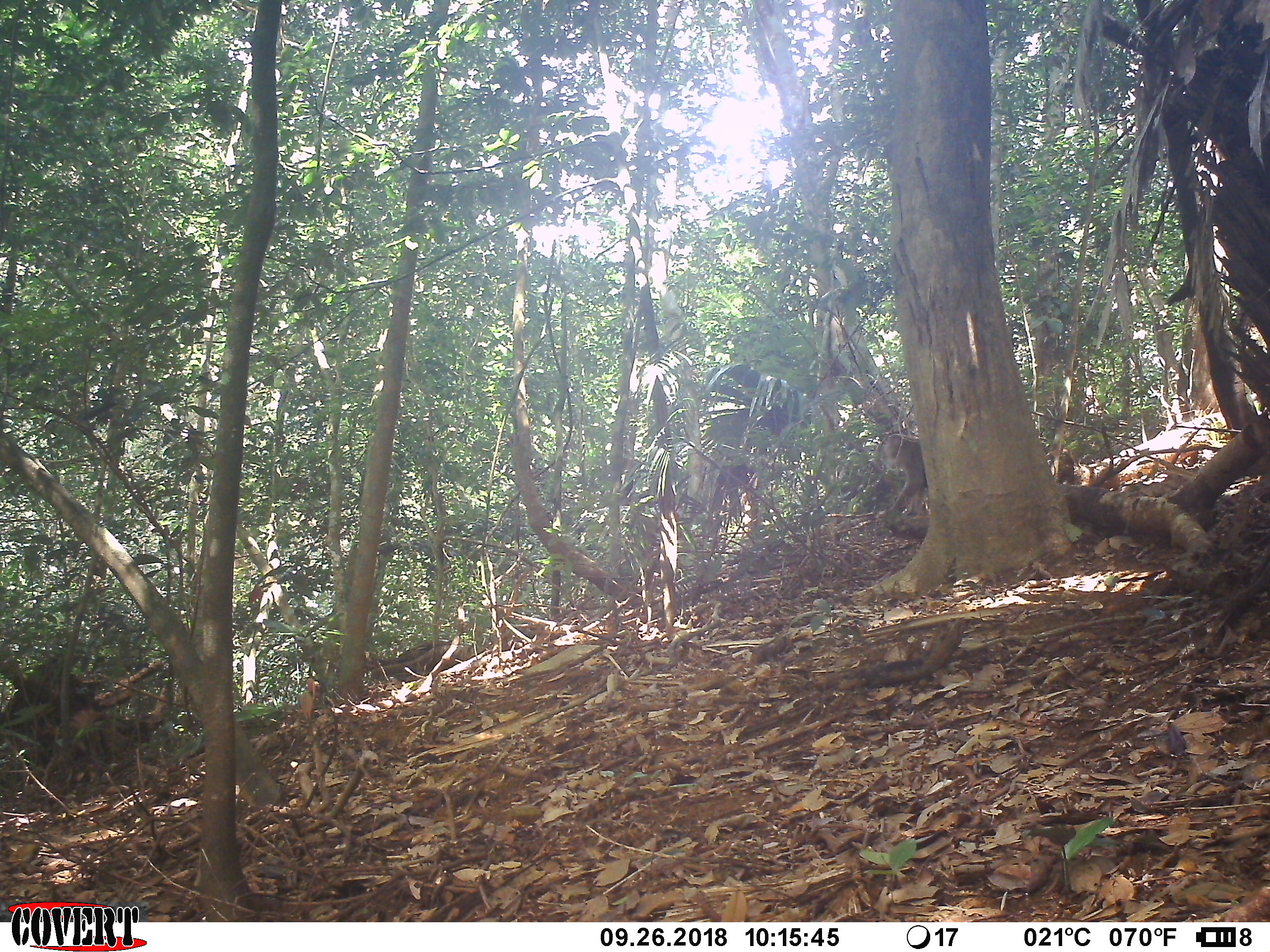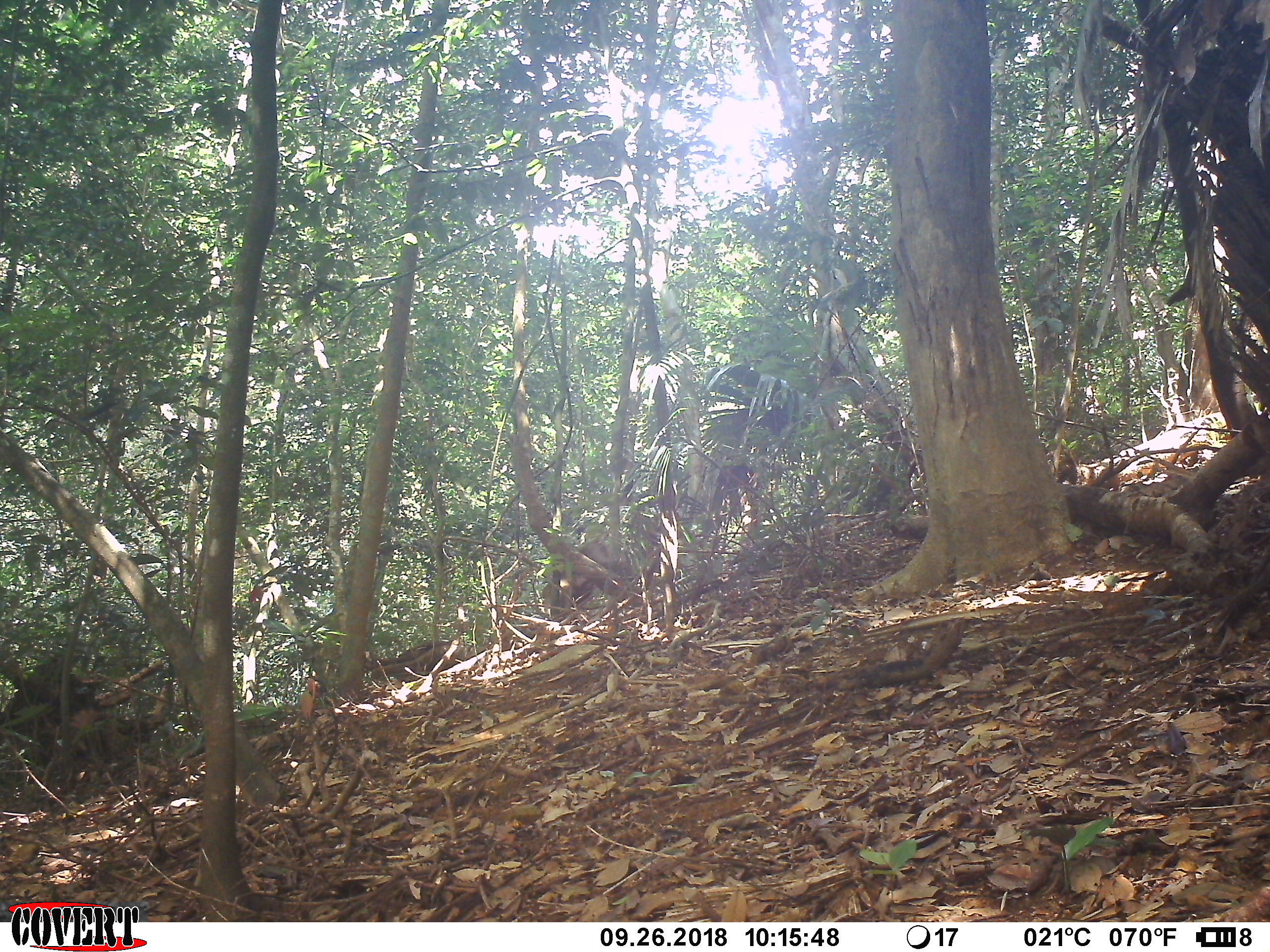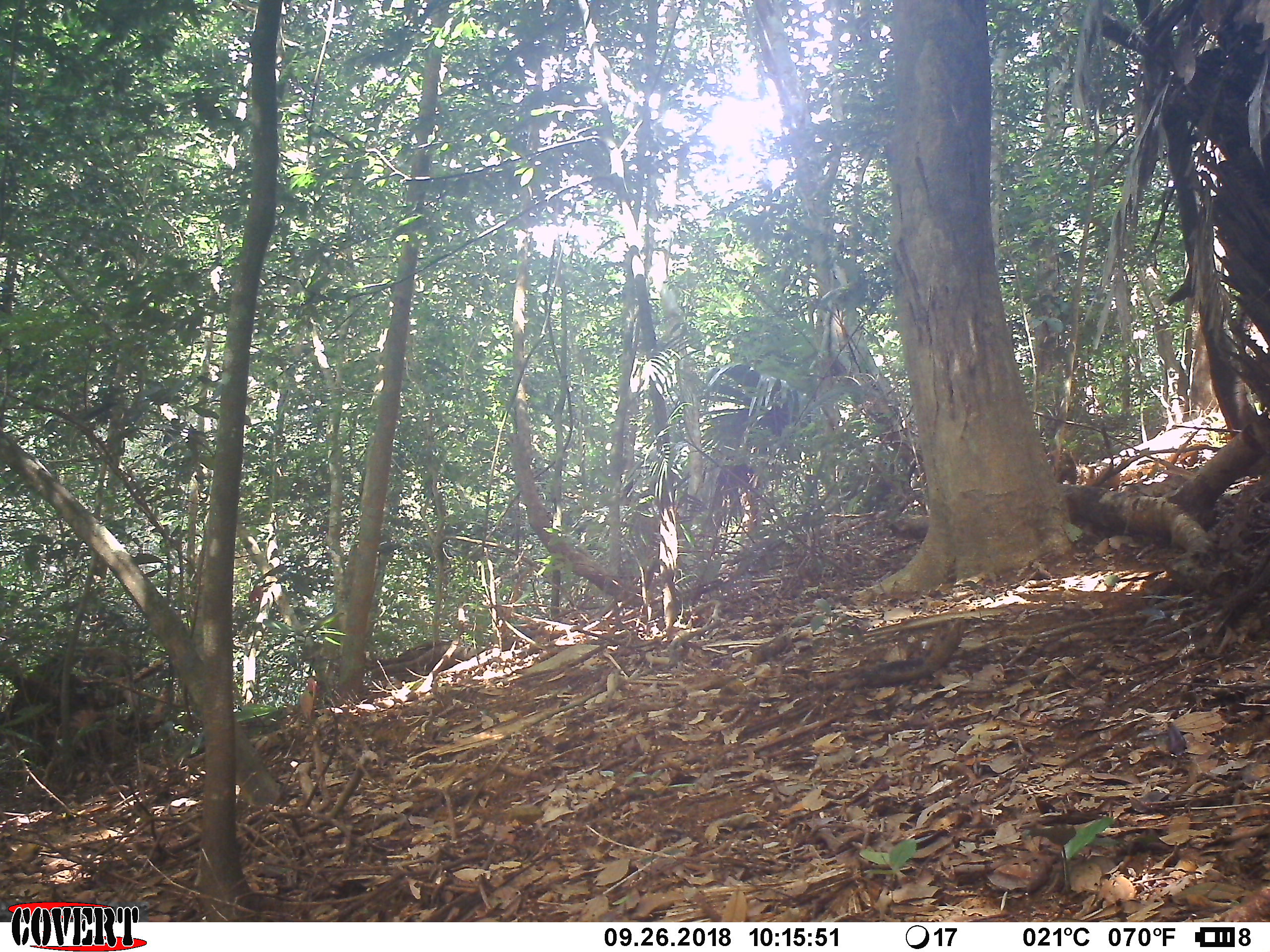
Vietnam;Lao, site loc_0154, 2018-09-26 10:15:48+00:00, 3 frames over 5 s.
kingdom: Animalia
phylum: Chordata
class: Mammalia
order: Primates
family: Cercopithecidae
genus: Macaca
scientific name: Macaca nemestrina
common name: pig-tailed macaque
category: pig tailed macaque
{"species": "pig tailed macaque (pig-tailed macaque) (Macaca nemestrina)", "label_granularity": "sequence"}